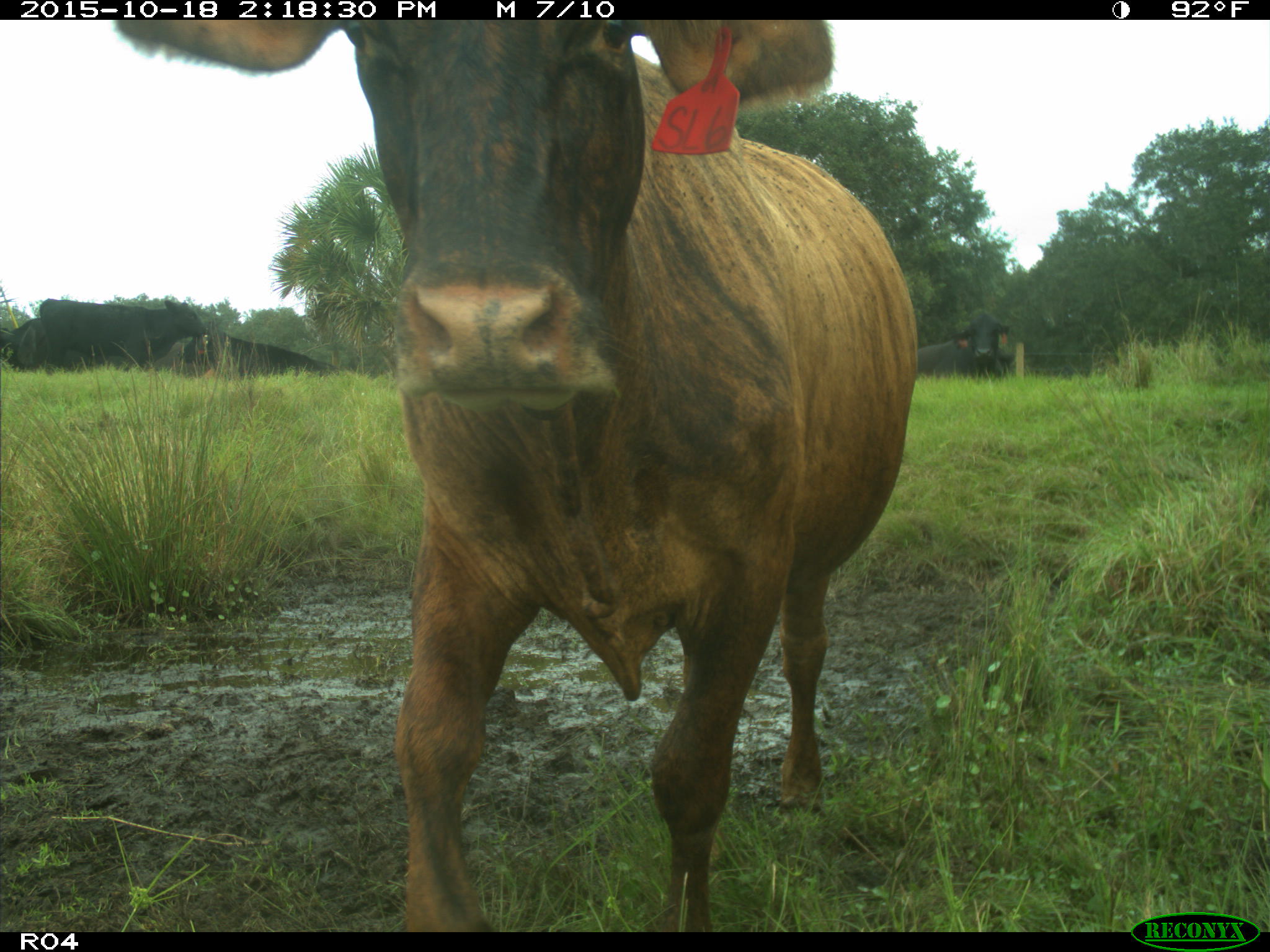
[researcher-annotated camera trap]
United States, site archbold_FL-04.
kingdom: Animalia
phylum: Chordata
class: Mammalia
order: Artiodactyla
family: Bovidae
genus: Bos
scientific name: Bos taurus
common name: domestic cow